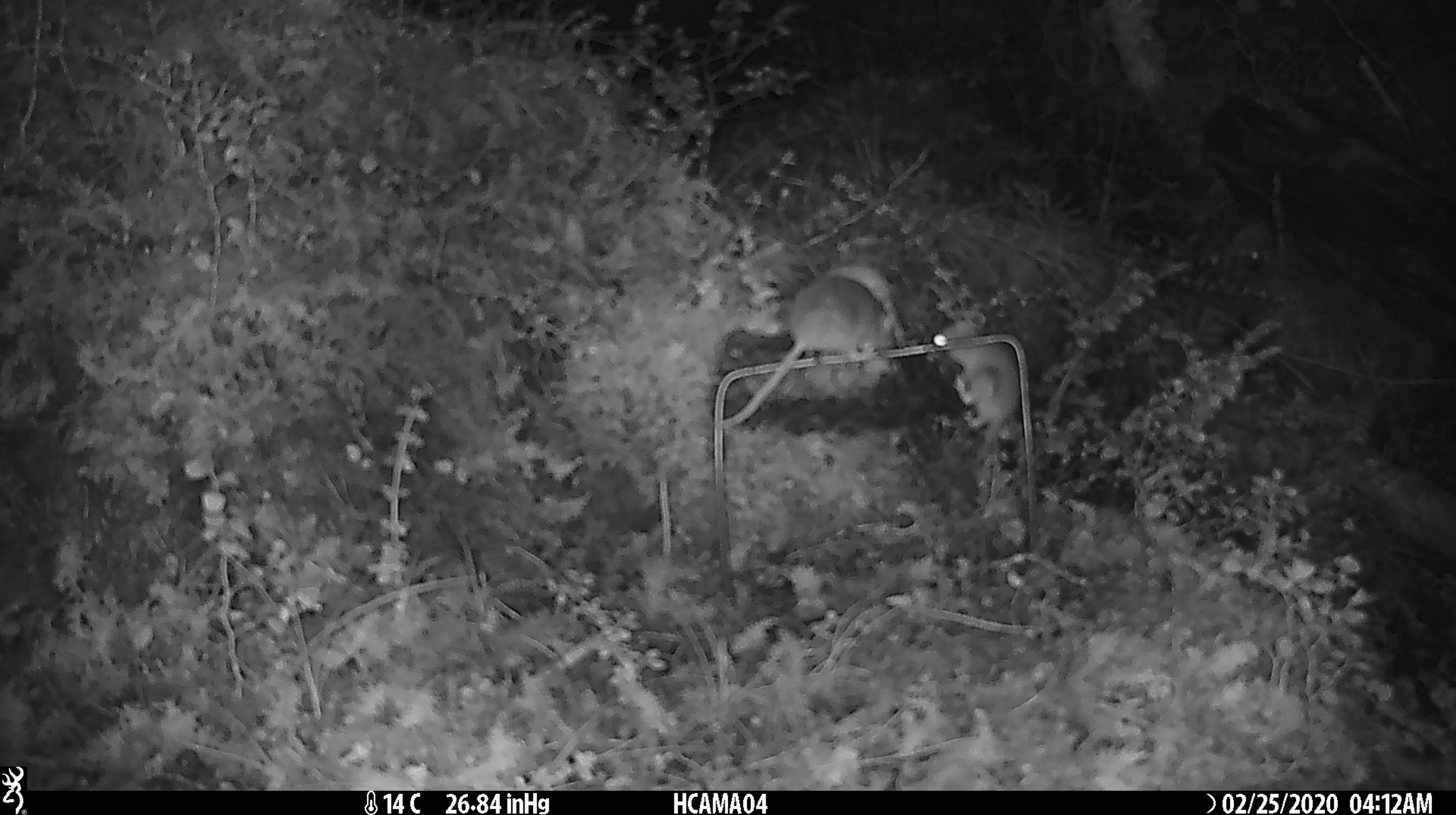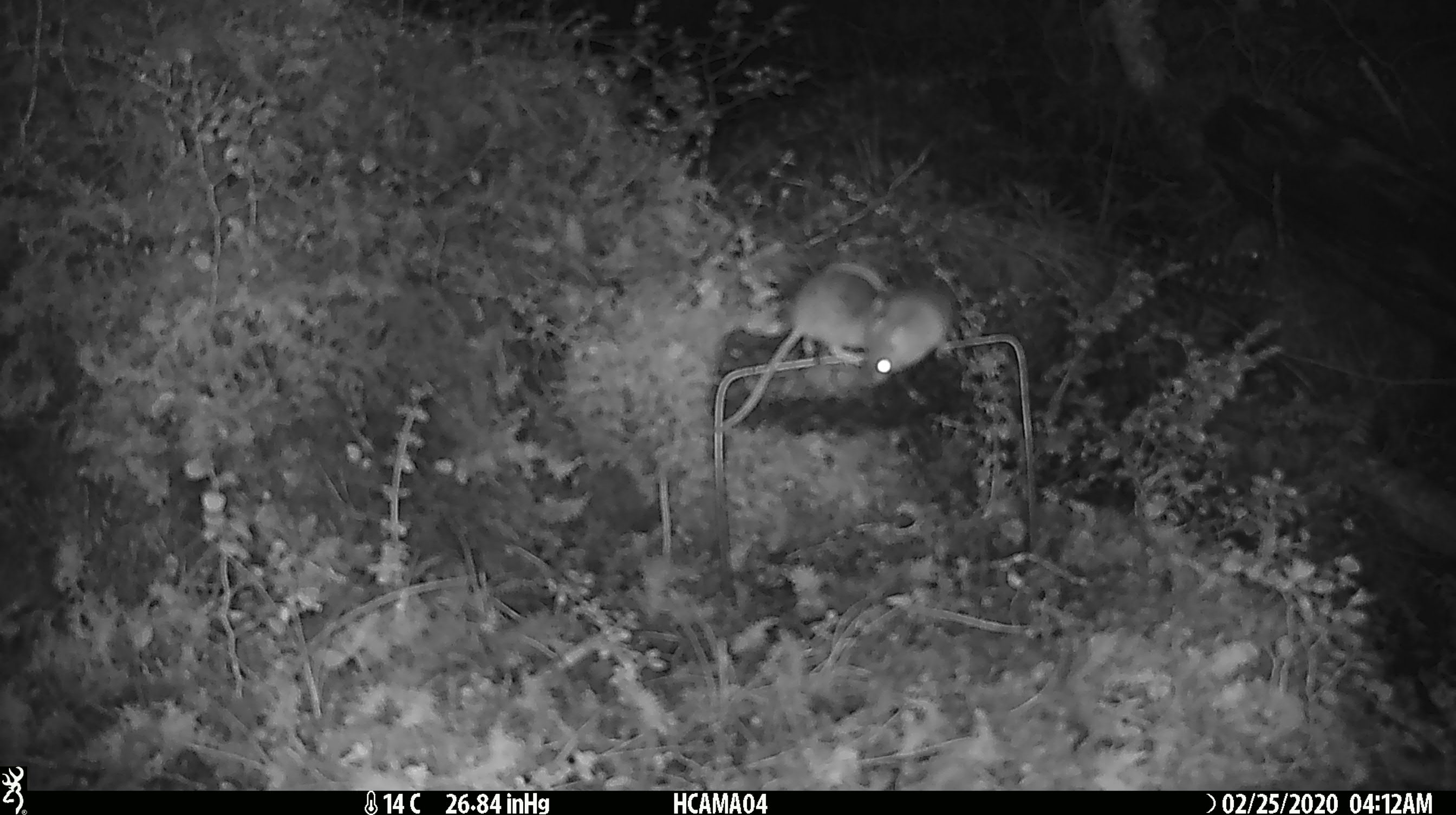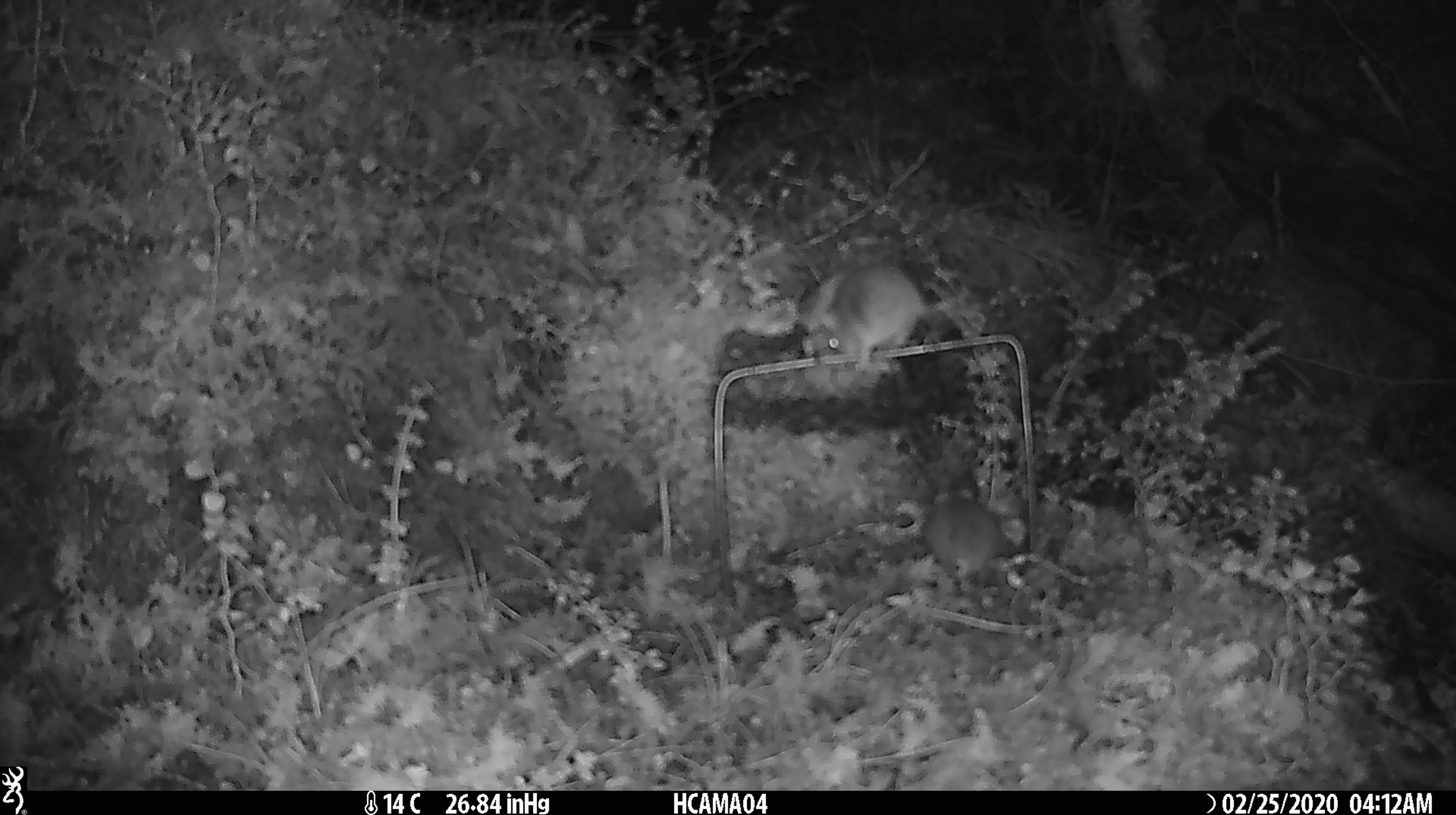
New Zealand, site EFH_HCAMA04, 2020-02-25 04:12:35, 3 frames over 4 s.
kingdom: Animalia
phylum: Chordata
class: Mammalia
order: Rodentia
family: Muridae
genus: Mus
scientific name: Mus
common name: mouse